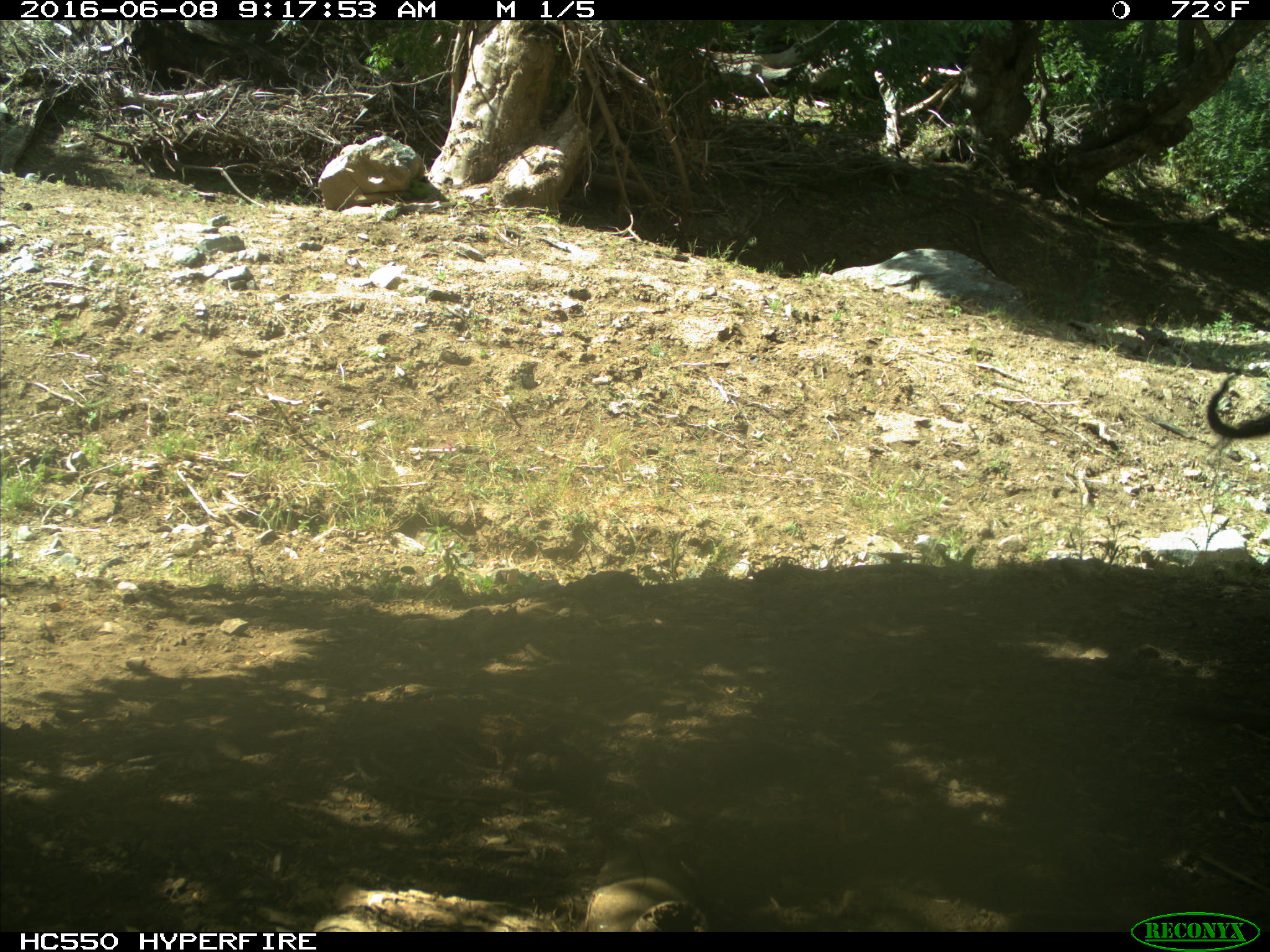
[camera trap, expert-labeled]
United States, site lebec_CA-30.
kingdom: Animalia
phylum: Chordata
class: Mammalia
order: Artiodactyla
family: Bovidae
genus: Bos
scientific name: Bos taurus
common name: domestic cow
Bos taurus (domestic cow).